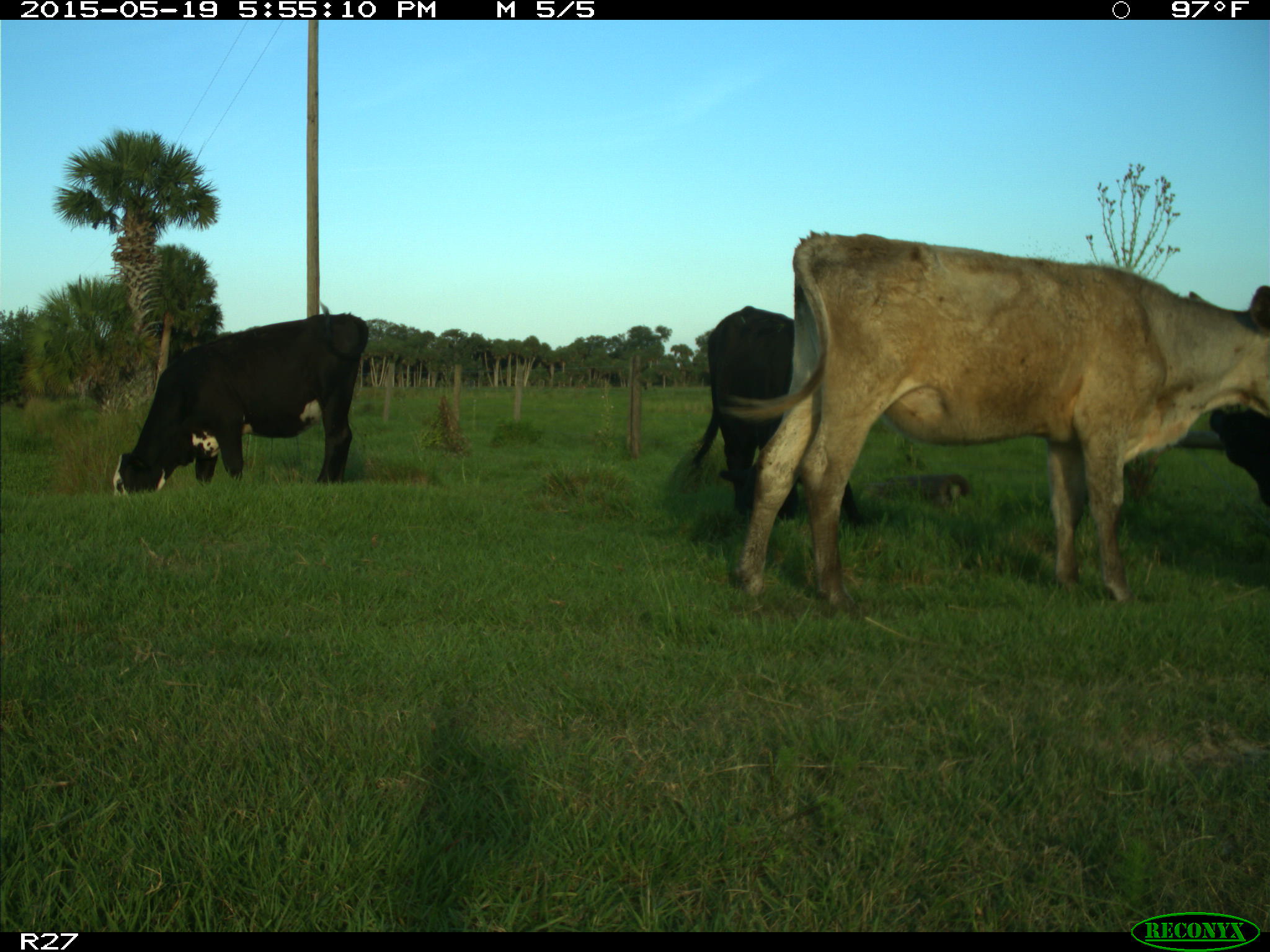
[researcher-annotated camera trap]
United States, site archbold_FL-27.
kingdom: Animalia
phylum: Chordata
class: Mammalia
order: Artiodactyla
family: Bovidae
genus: Bos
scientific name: Bos taurus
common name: domestic cow